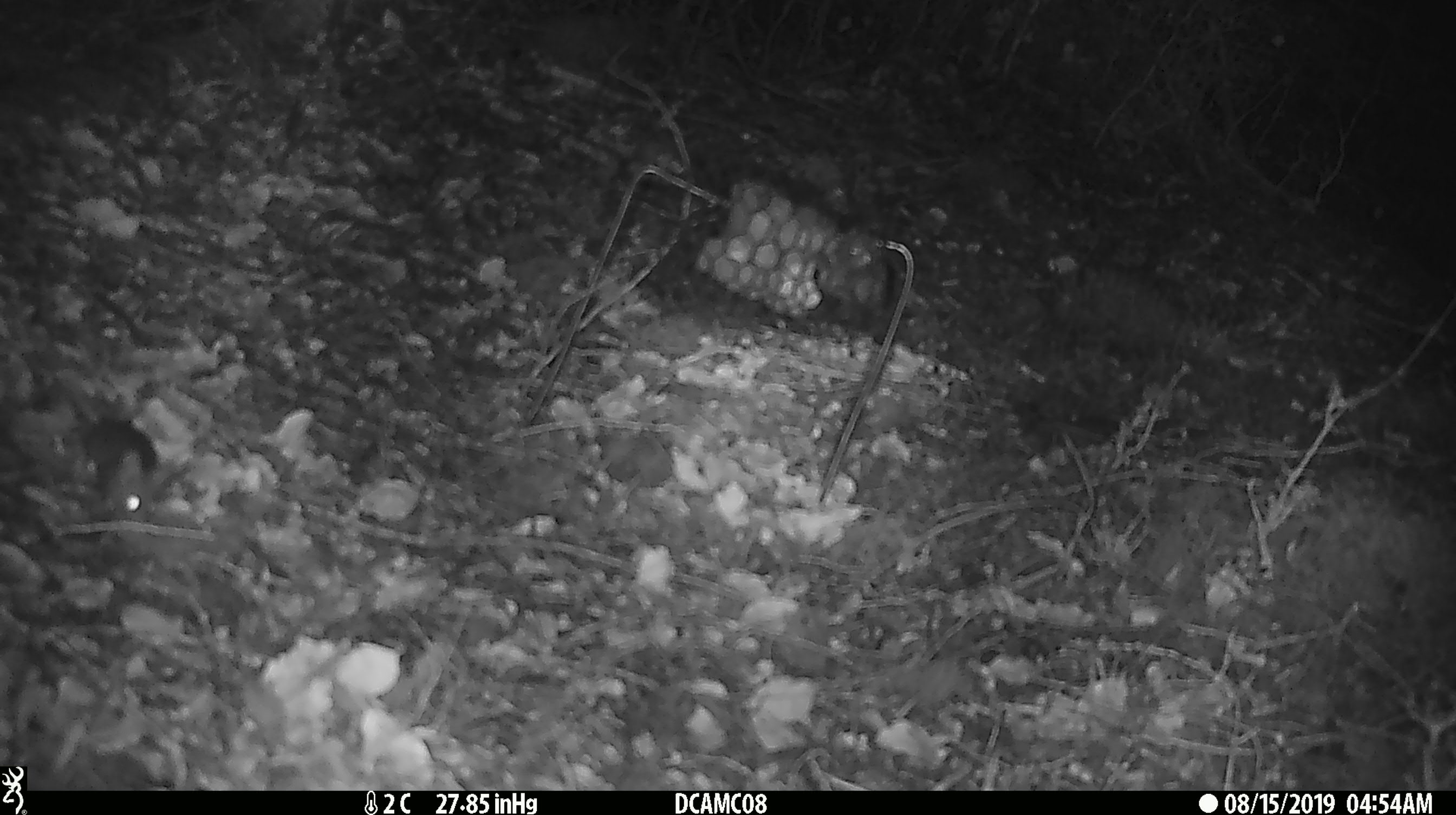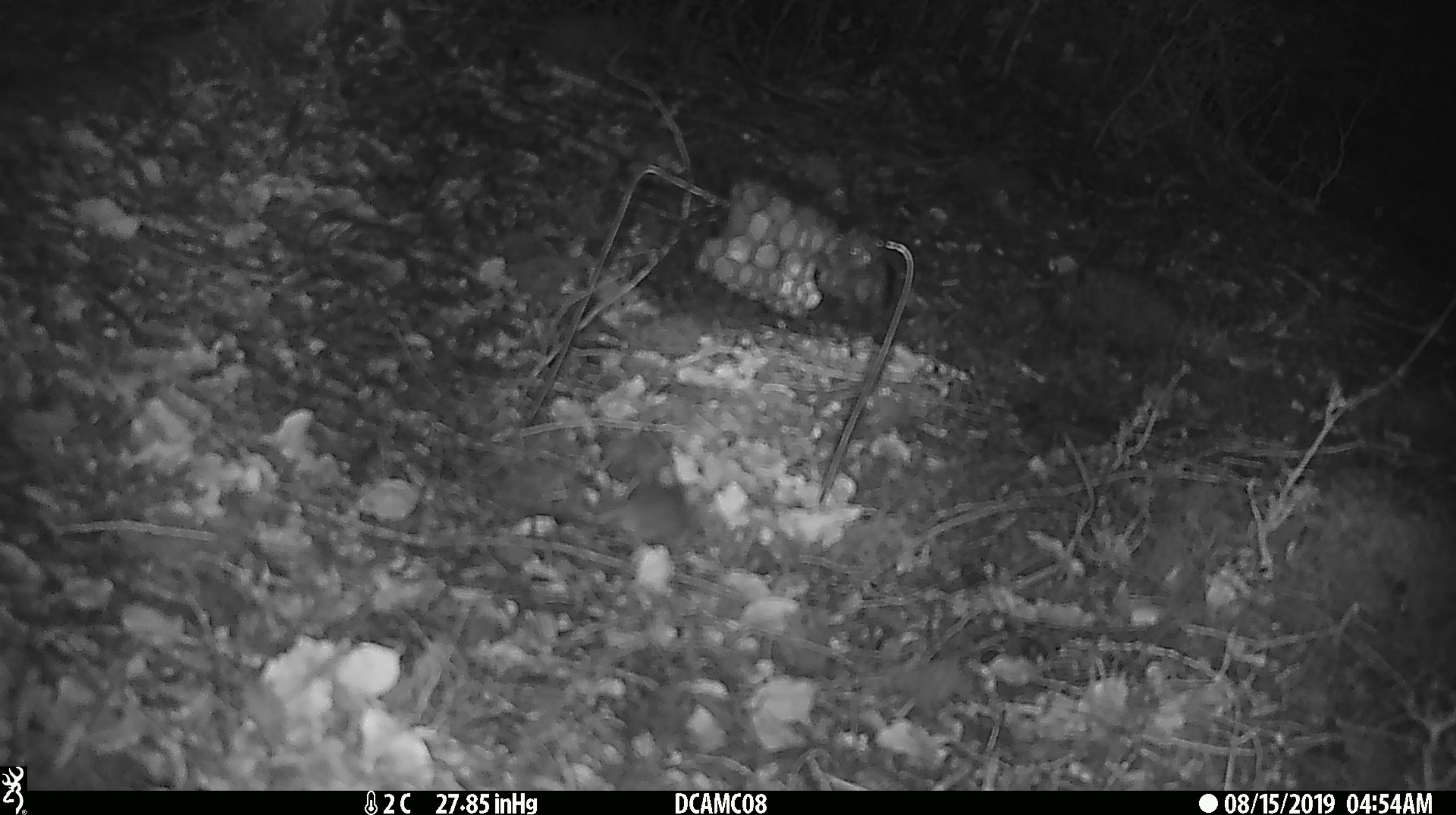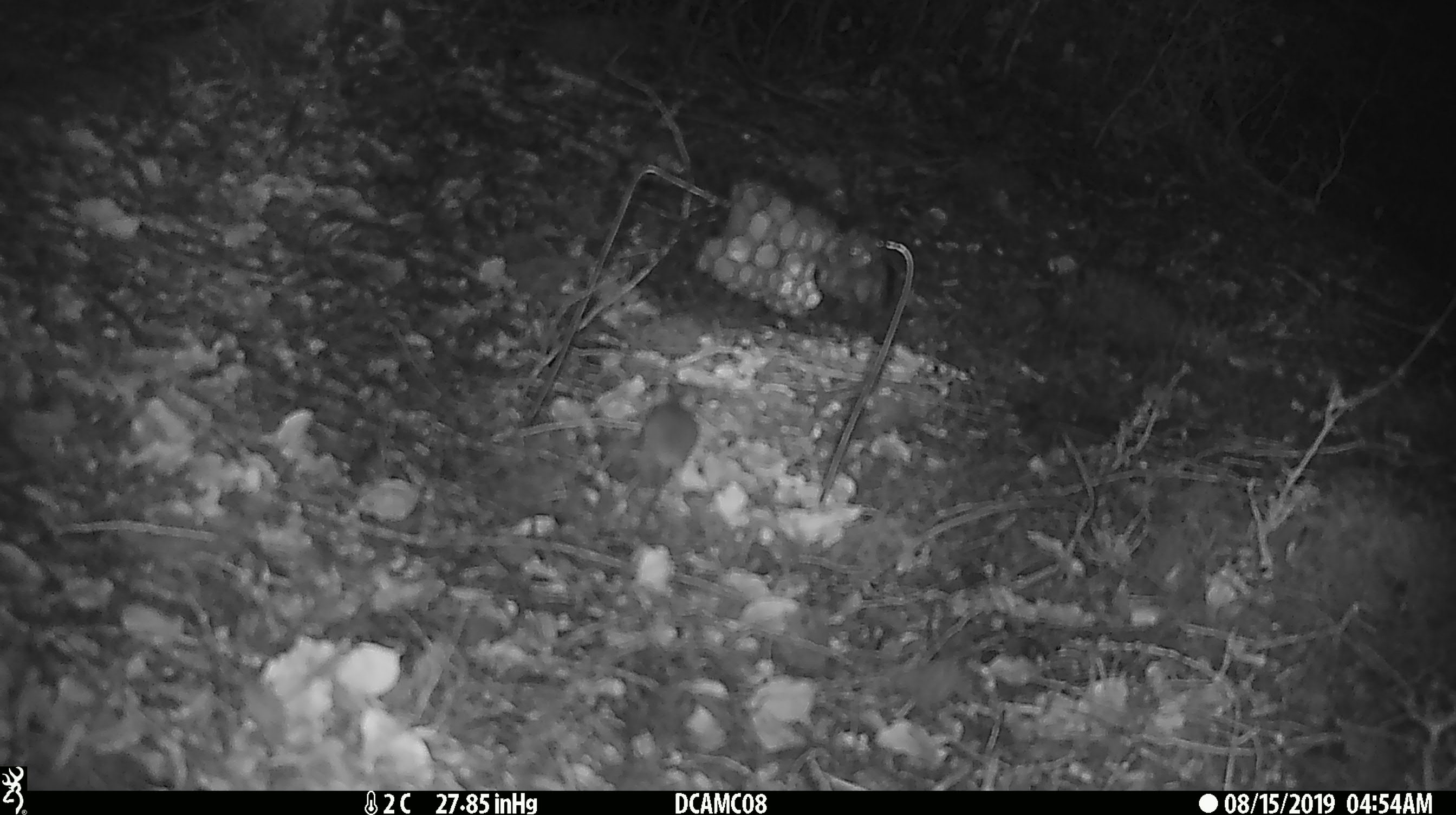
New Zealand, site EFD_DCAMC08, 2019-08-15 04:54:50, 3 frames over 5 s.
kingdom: Animalia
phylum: Chordata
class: Mammalia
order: Rodentia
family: Muridae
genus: Mus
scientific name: Mus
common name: mouse